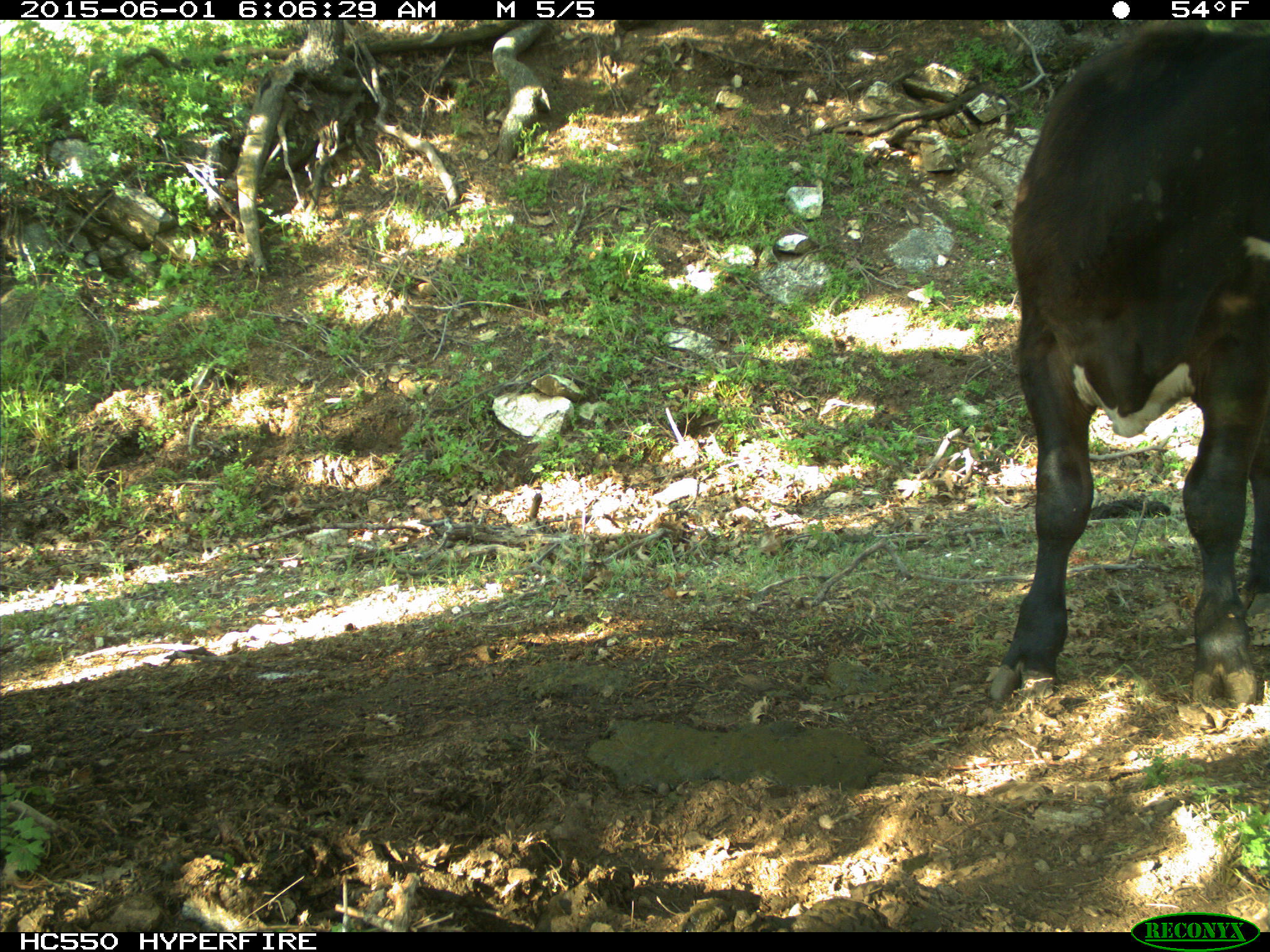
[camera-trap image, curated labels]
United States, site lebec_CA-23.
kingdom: Animalia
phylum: Chordata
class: Mammalia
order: Artiodactyla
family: Bovidae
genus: Bos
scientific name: Bos taurus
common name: domestic cow